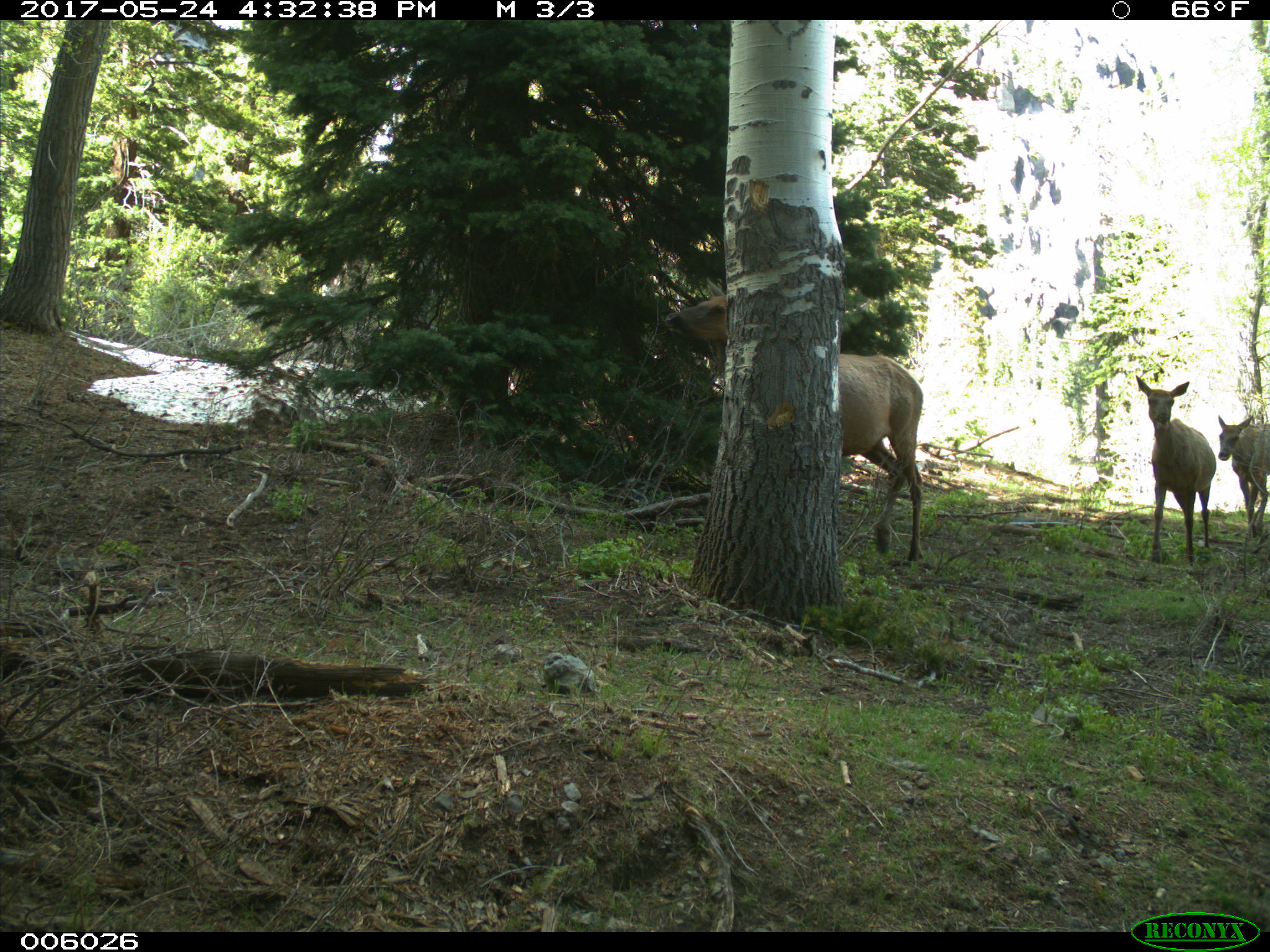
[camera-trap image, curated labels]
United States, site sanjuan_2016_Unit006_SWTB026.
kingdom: Animalia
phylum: Chordata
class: Mammalia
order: Artiodactyla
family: Cervidae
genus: Cervus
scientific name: Cervus elaphus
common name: red deer